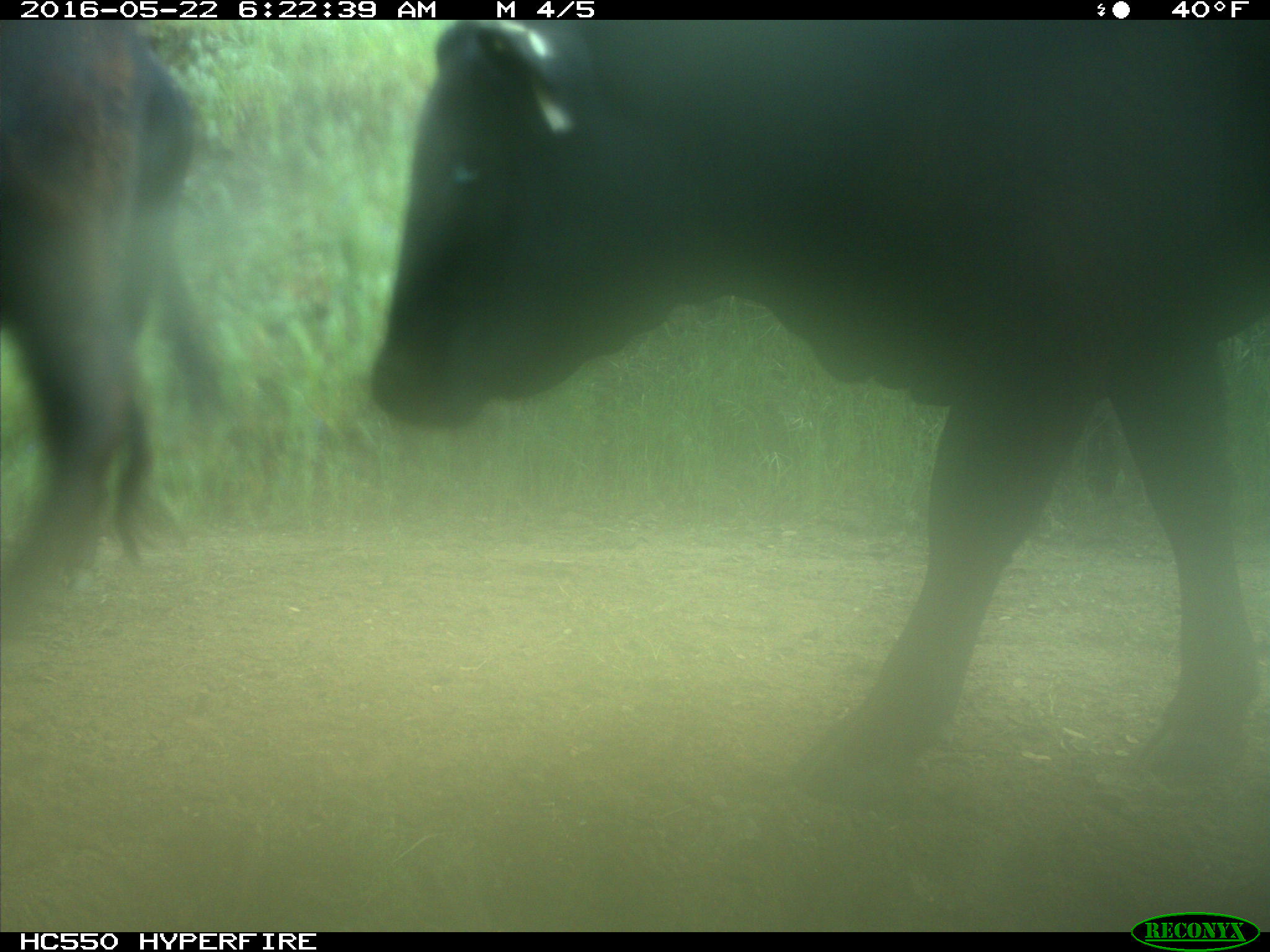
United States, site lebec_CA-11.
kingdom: Animalia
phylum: Chordata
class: Mammalia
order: Artiodactyla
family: Bovidae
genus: Bos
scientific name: Bos taurus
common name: domestic cow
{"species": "Bos taurus (domestic cow)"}